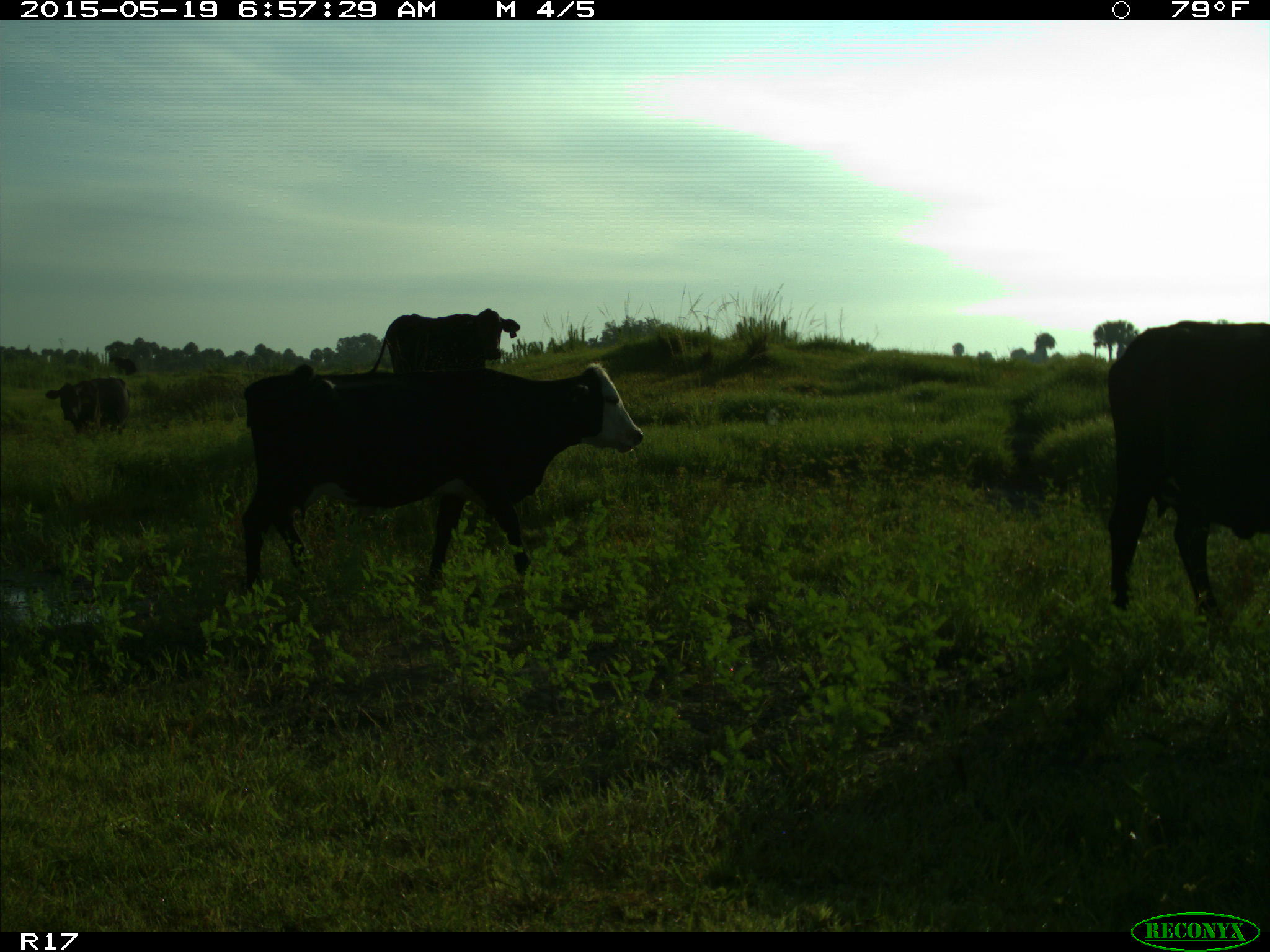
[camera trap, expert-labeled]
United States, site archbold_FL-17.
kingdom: Animalia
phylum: Chordata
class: Mammalia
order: Artiodactyla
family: Bovidae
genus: Bos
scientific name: Bos taurus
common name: domestic cow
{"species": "Bos taurus (domestic cow)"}